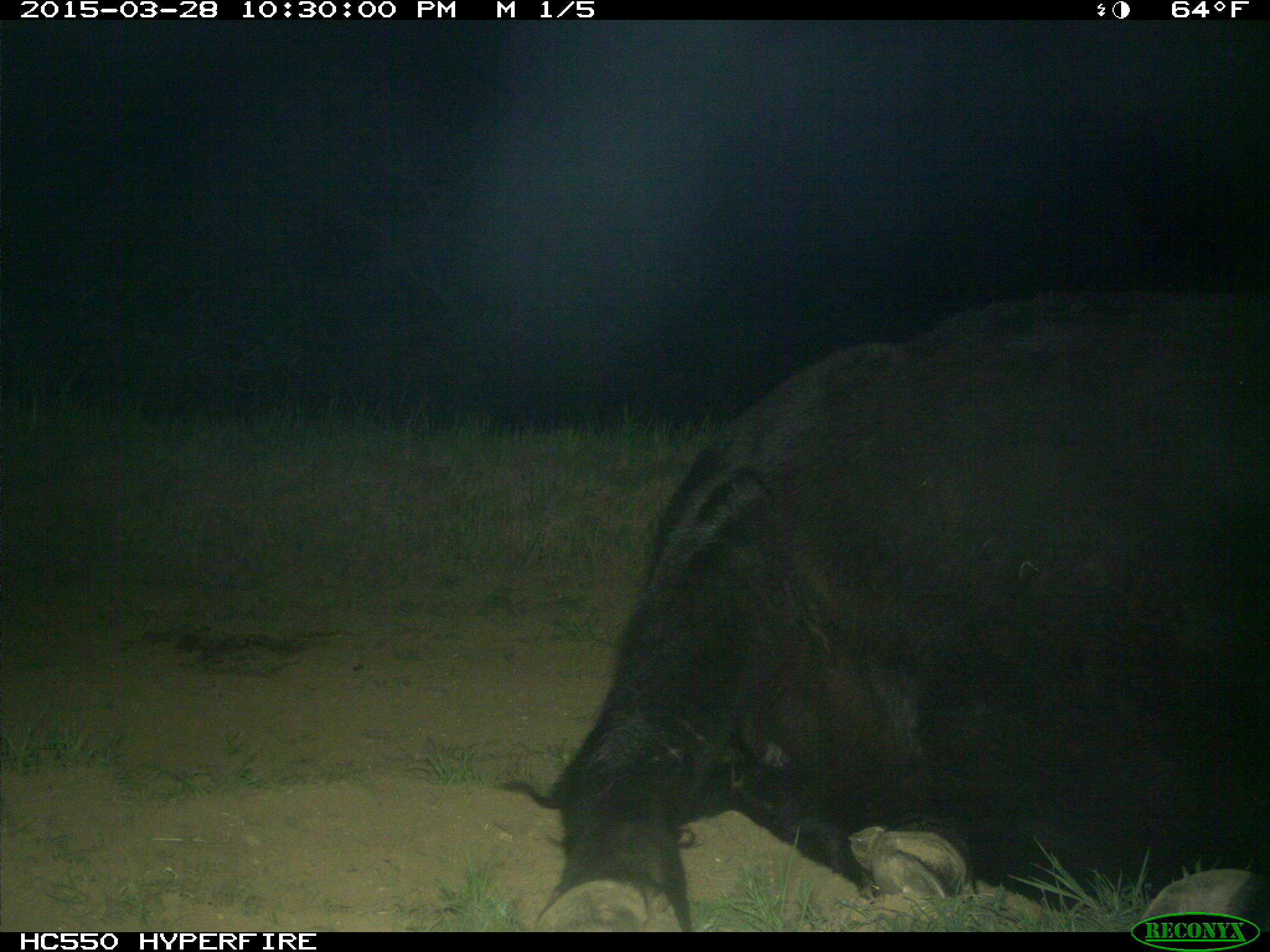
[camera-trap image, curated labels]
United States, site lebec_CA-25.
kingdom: Animalia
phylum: Chordata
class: Mammalia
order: Artiodactyla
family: Bovidae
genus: Bos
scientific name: Bos taurus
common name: domestic cow